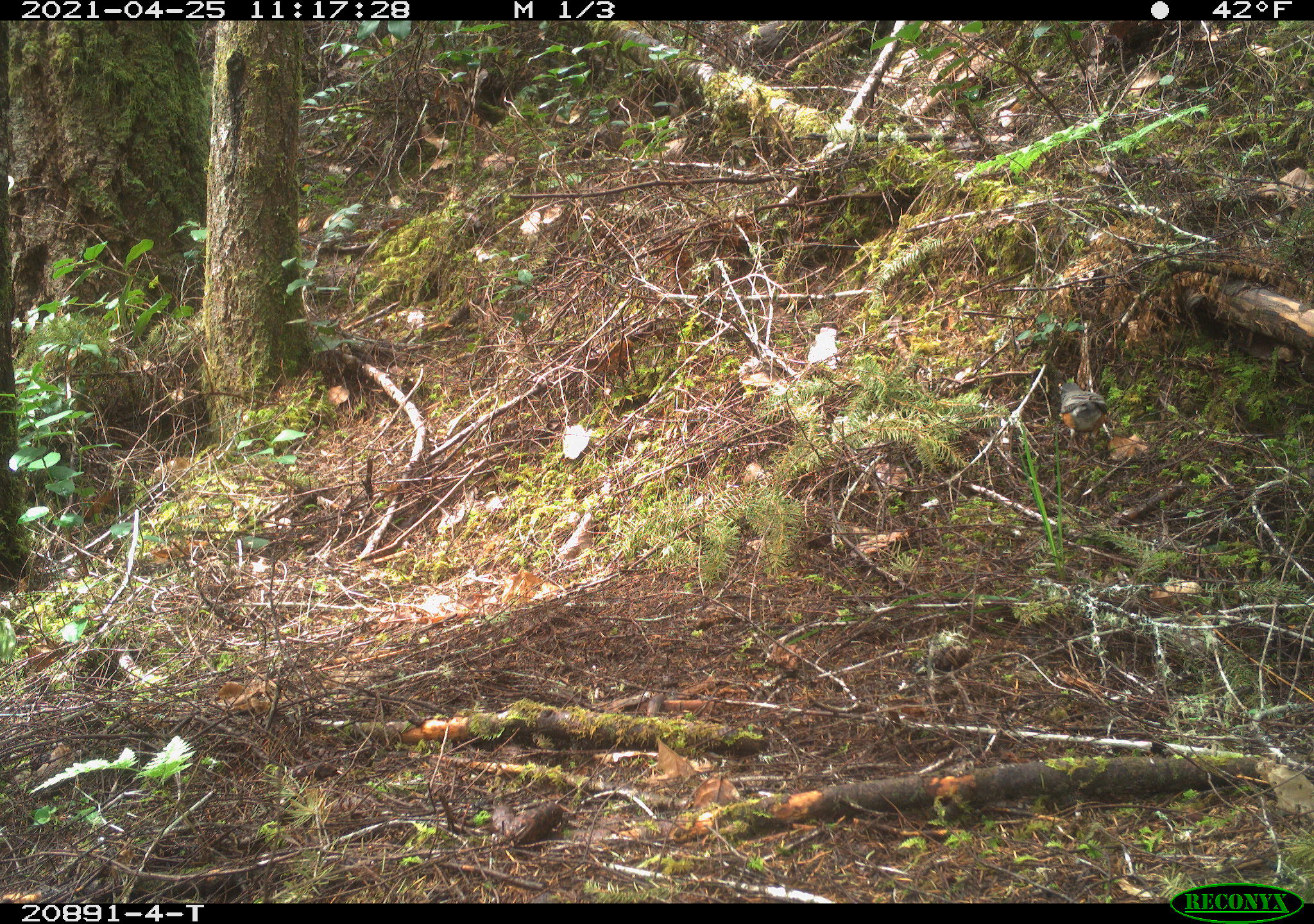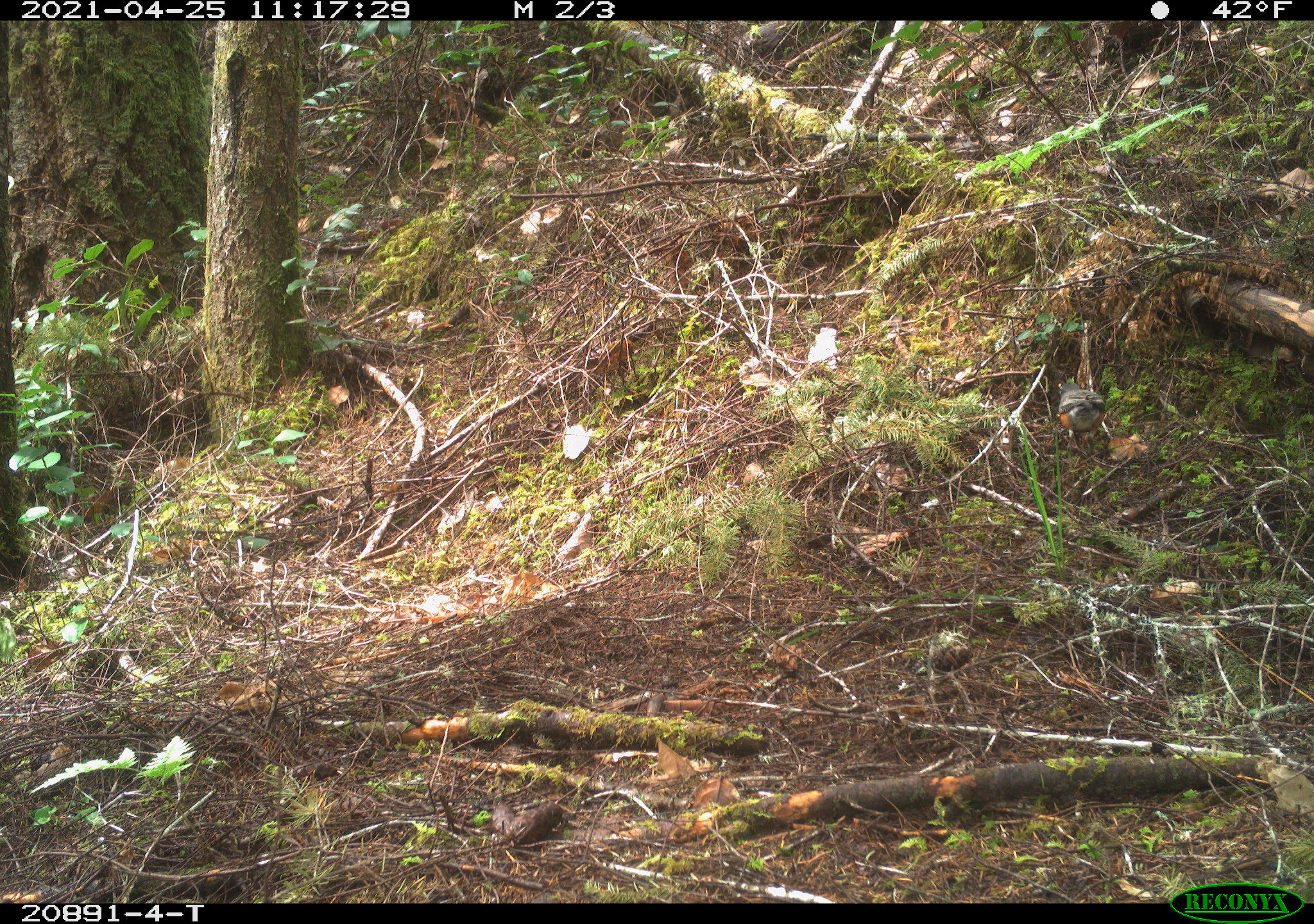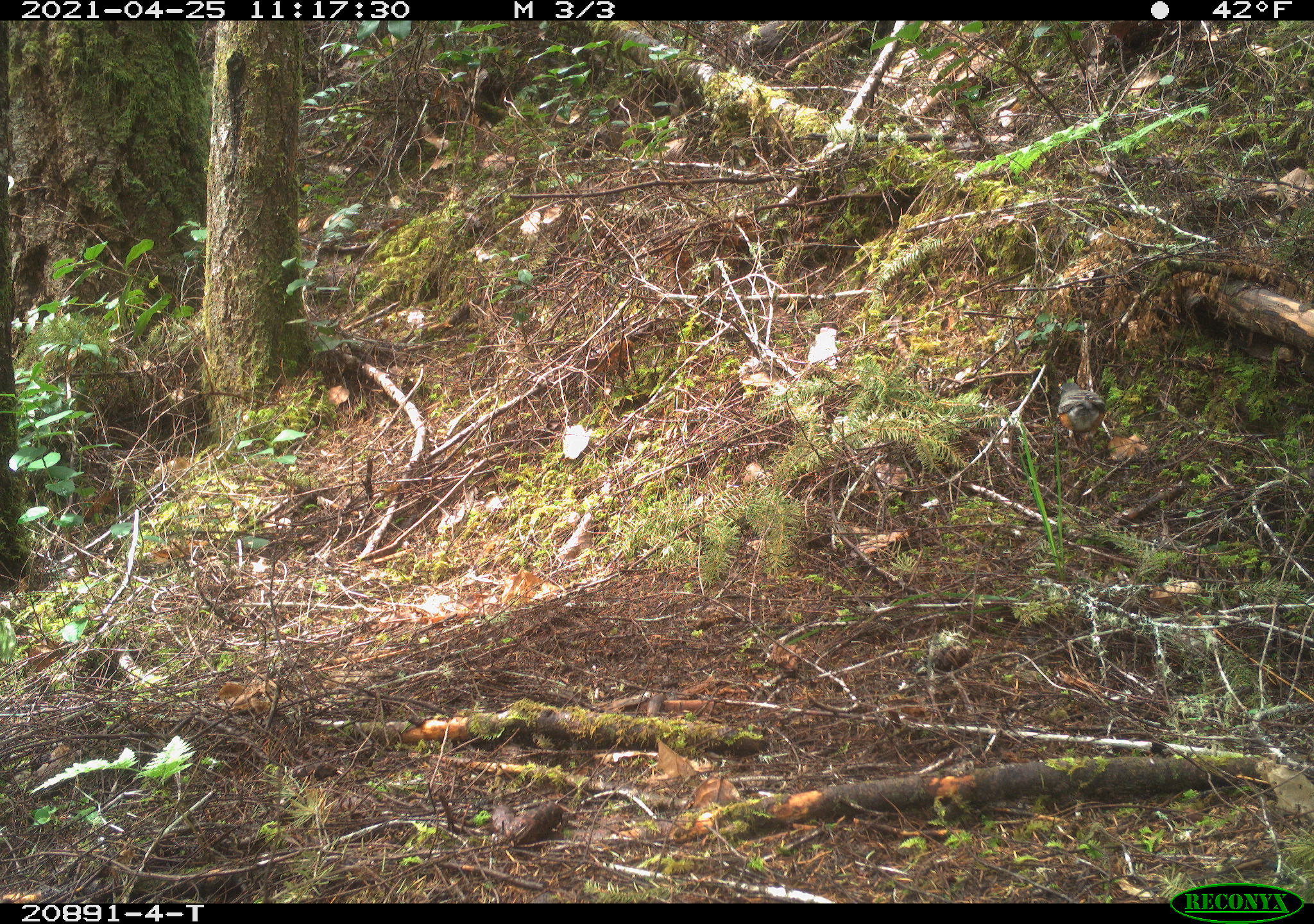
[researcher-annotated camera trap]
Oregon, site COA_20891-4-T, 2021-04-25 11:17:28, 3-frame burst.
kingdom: Animalia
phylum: Chordata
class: Aves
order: Passeriformes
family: Turdidae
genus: Turdus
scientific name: Turdus migratorius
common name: american robin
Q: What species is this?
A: American robin (Turdus migratorius).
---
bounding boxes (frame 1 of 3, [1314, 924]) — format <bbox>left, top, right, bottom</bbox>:
american robin: <bbox>1052, 372, 1114, 454</bbox>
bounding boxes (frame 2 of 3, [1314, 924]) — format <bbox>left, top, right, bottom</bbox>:
american robin: <bbox>1054, 377, 1113, 448</bbox>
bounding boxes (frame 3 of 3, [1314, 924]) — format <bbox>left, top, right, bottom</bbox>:
american robin: <bbox>1054, 375, 1113, 449</bbox>